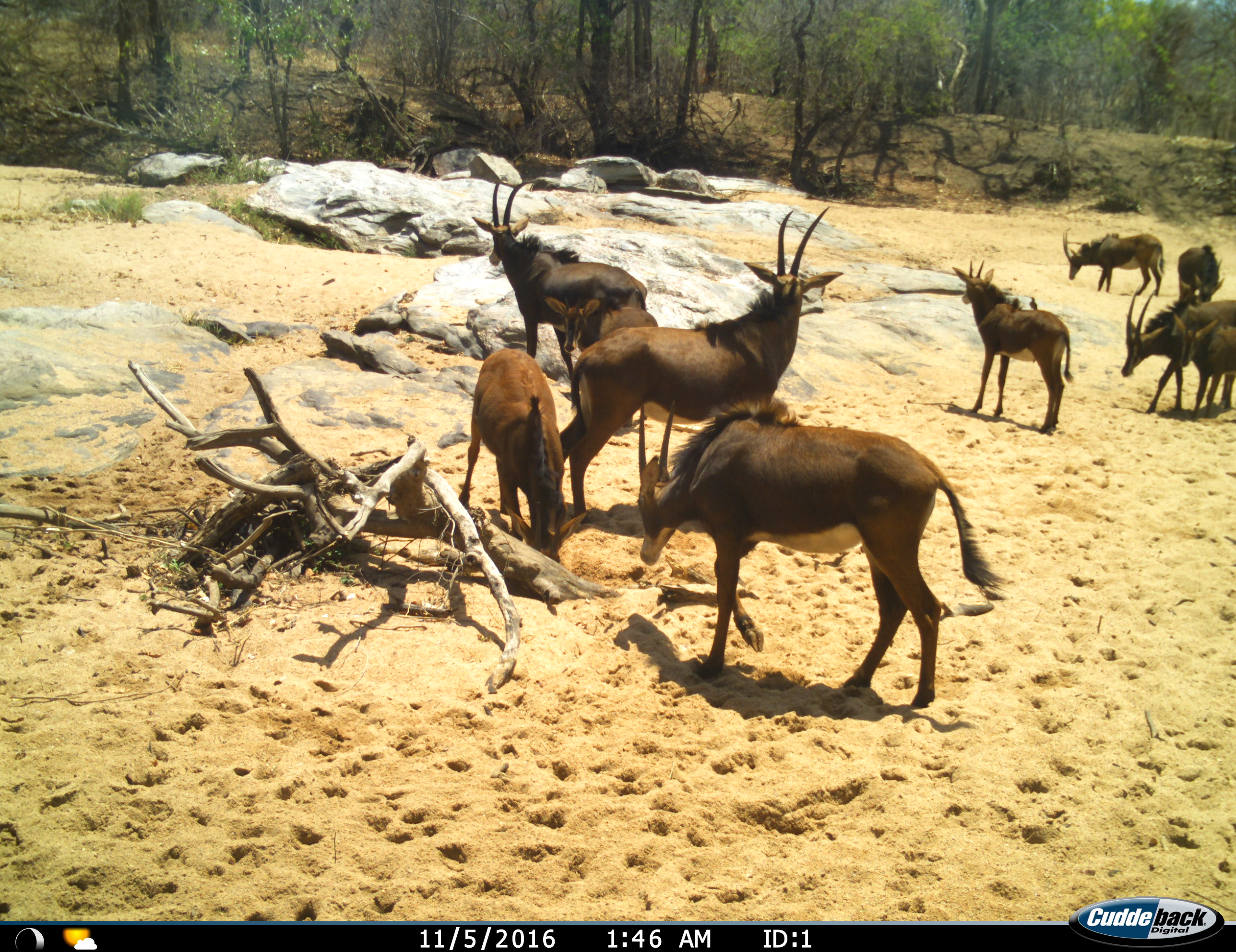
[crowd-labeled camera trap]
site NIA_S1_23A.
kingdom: Animalia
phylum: Chordata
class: Mammalia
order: Artiodactyla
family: Bovidae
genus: Hippotragus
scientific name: Hippotragus niger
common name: sable antelope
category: sable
Sable (sable antelope) (Hippotragus niger), count 10. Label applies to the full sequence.